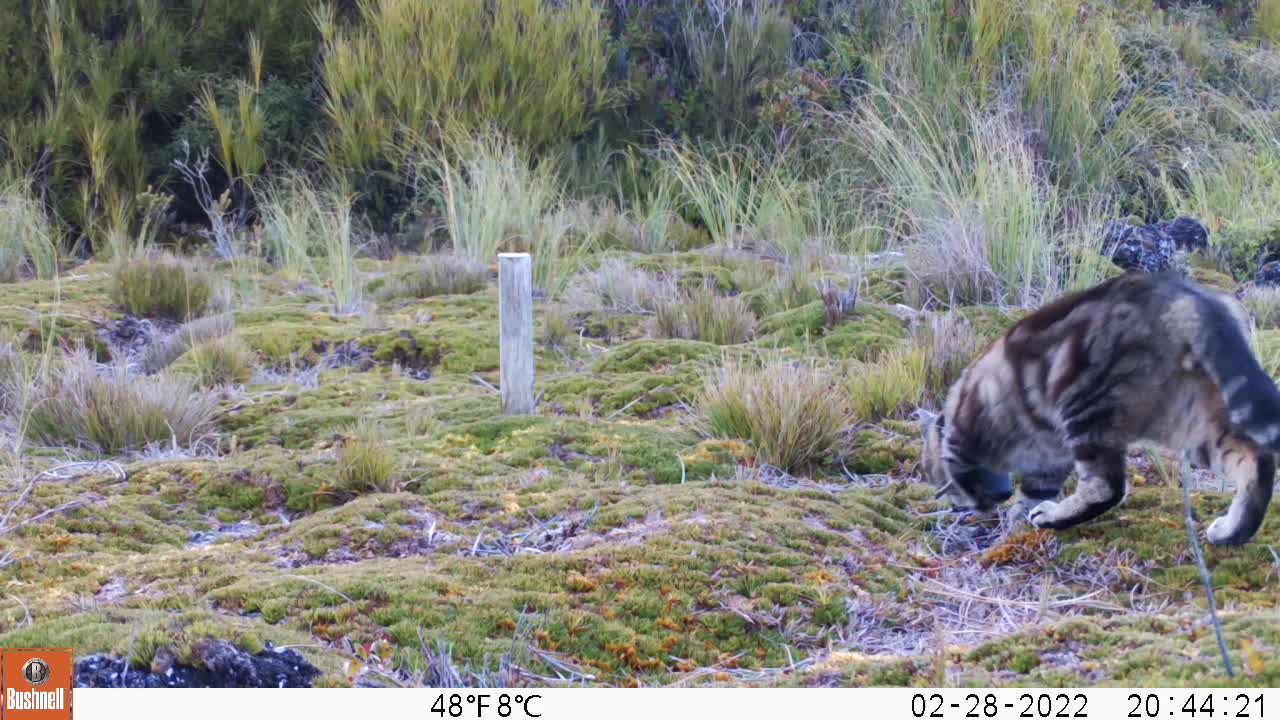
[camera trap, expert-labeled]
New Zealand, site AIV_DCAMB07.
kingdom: Animalia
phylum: Chordata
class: Mammalia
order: Carnivora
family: Felidae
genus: Felis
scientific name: Felis catus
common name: domestic cat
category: cat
Cat (domestic cat) (Felis catus).